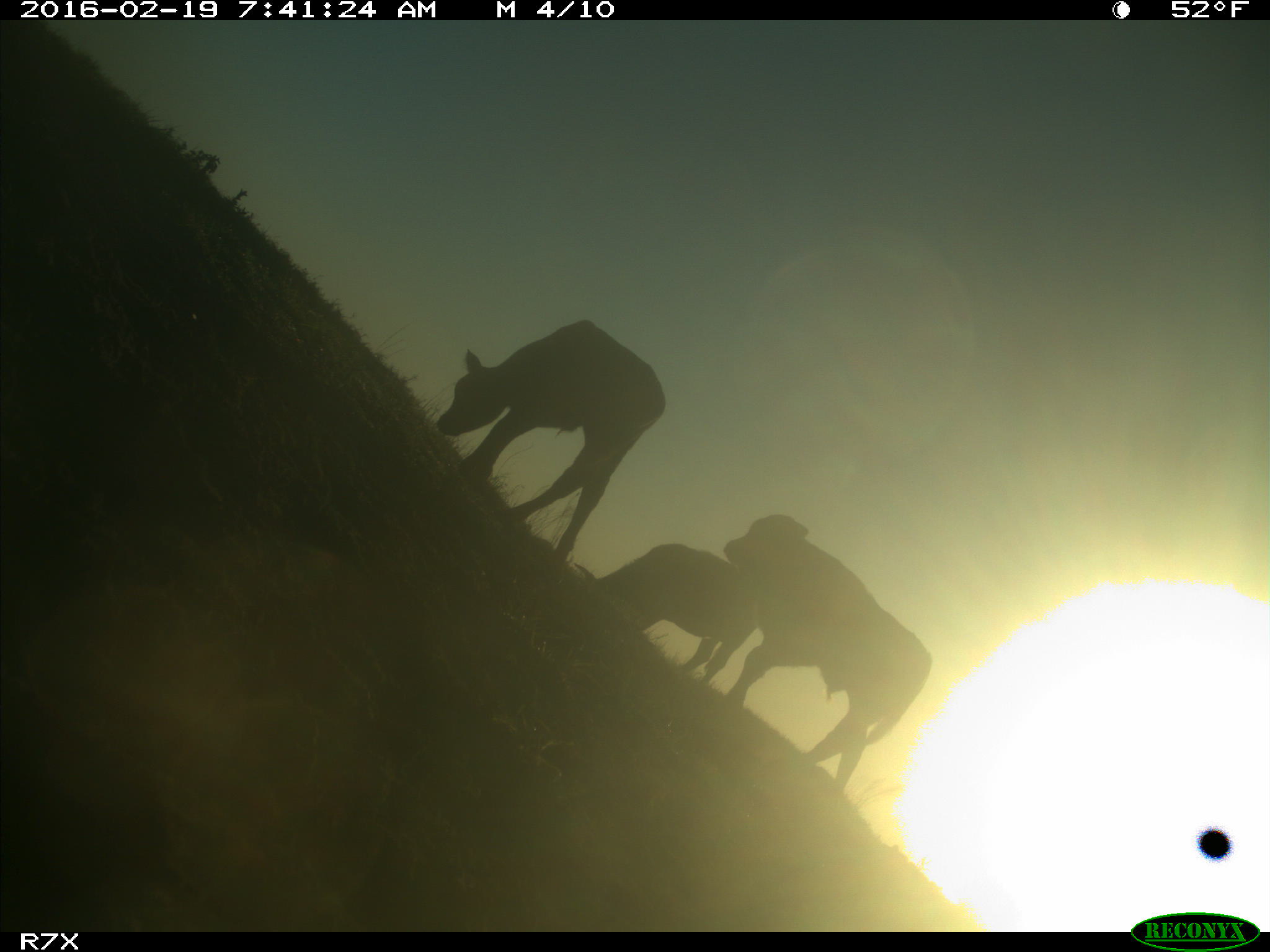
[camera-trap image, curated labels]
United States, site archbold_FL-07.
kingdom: Animalia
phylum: Chordata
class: Mammalia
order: Artiodactyla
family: Bovidae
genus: Bos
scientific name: Bos taurus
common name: domestic cow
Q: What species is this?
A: Bos taurus (domestic cow).